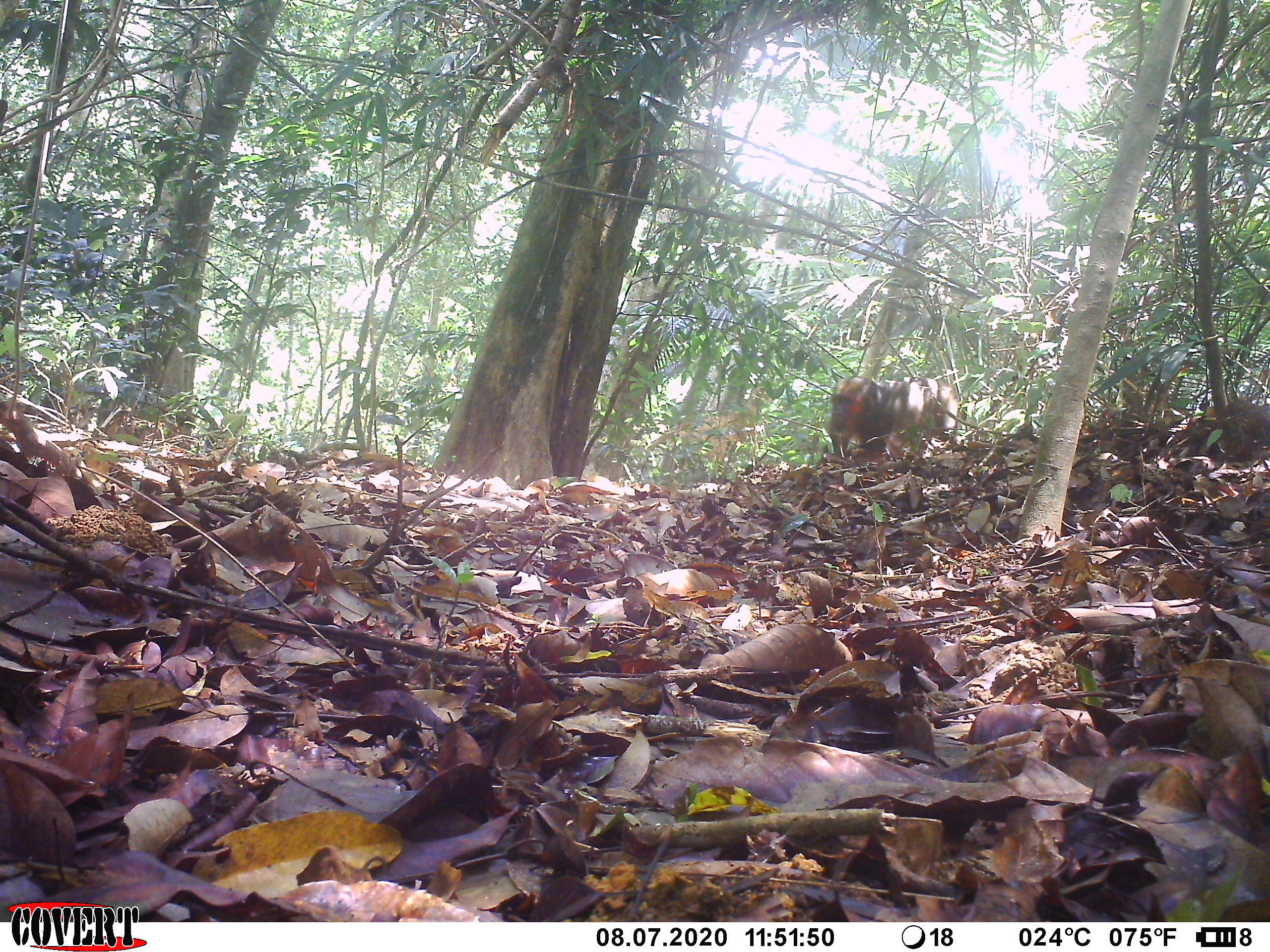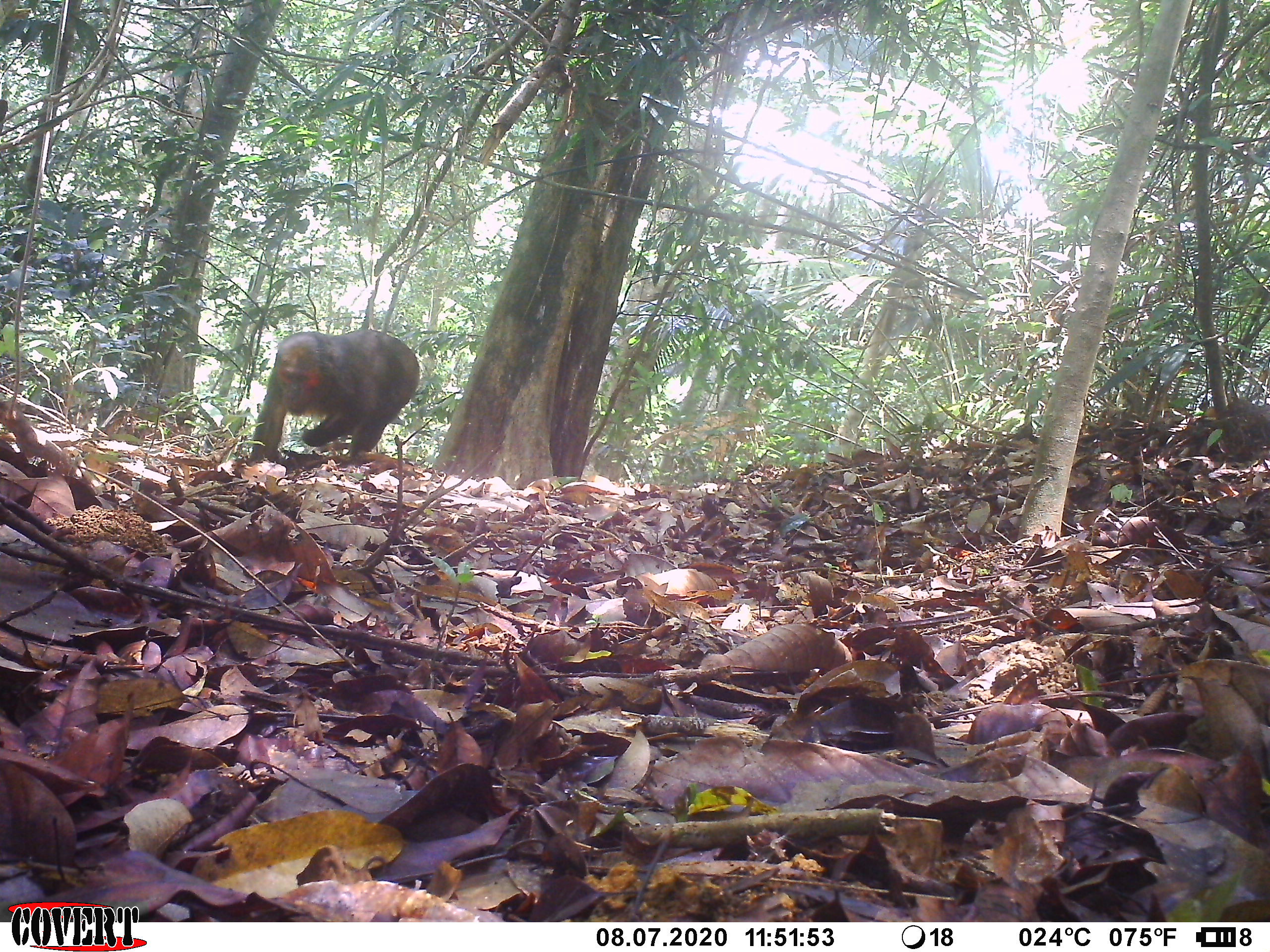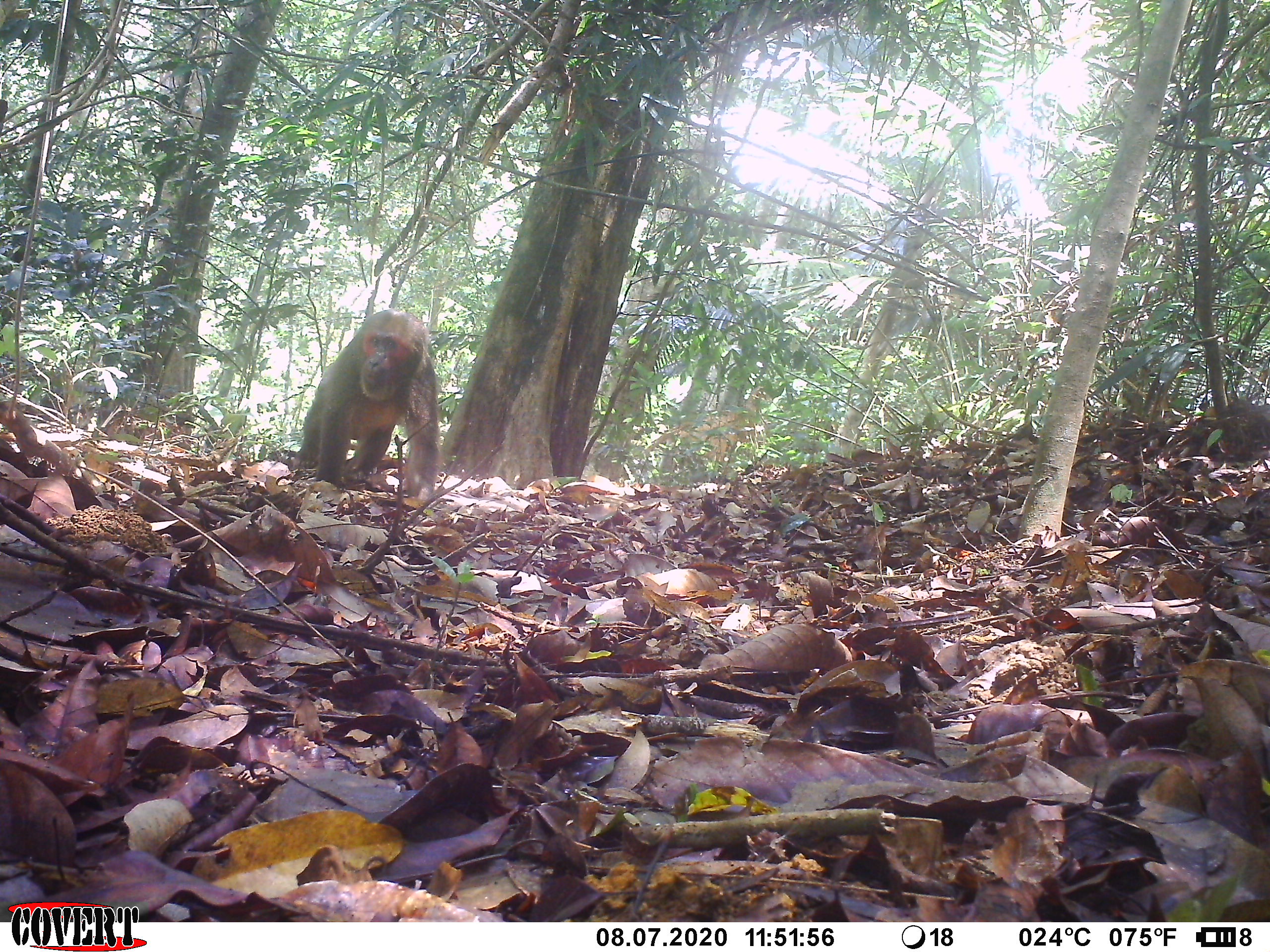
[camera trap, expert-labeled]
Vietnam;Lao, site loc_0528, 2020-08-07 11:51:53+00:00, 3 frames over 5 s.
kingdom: Animalia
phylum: Chordata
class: Mammalia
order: Primates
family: Cercopithecidae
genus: Macaca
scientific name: Macaca arctoides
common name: stump-tailed macaque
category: stump tailed macaque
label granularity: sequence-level